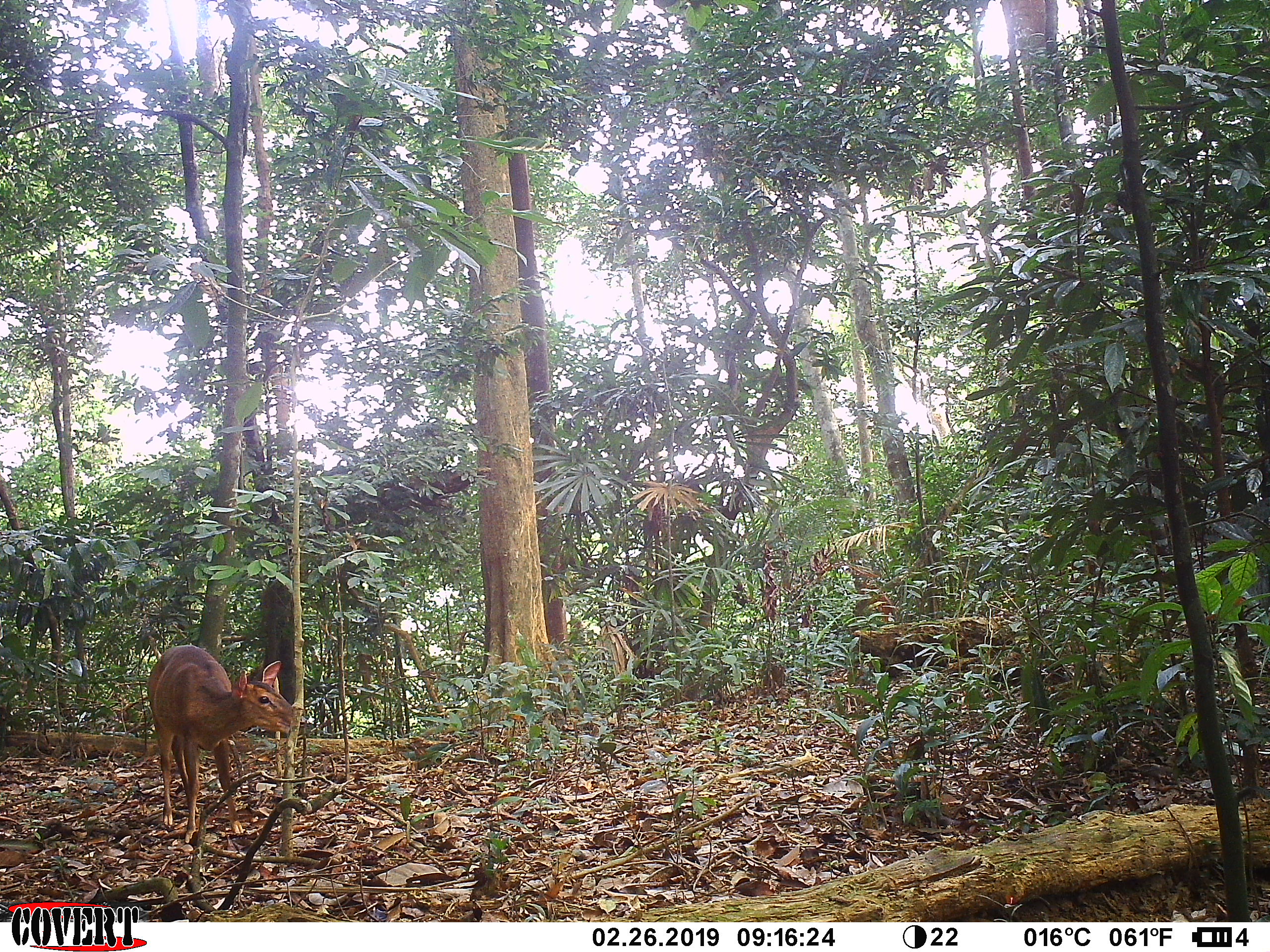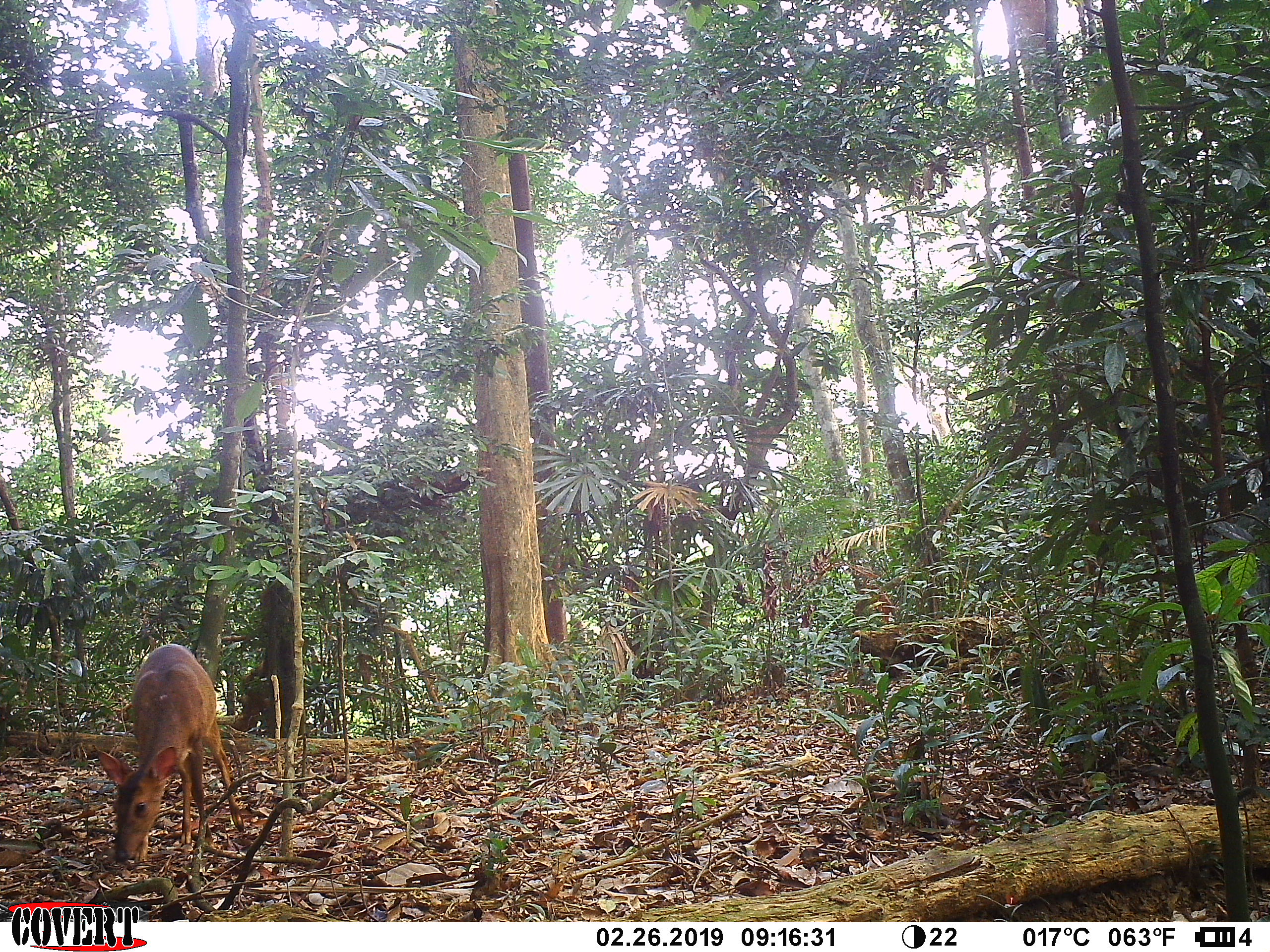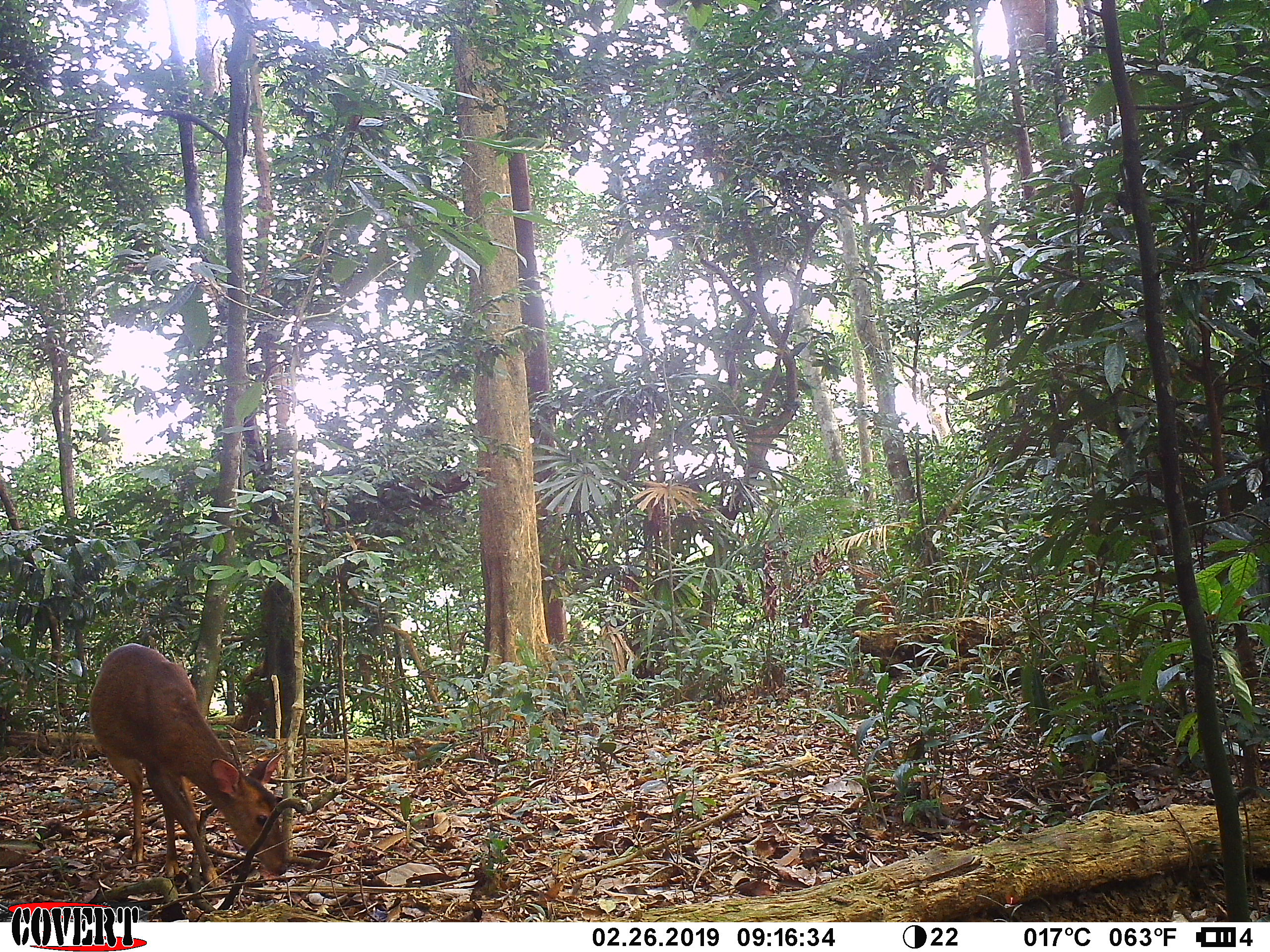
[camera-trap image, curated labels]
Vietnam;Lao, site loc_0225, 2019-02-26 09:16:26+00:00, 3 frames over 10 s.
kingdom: Animalia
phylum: Chordata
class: Mammalia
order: Artiodactyla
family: Cervidae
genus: Muntiacus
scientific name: Muntiacus vuquangensis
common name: large-antlered muntjac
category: large antlered muntjac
Large antlered muntjac (large-antlered muntjac) (Muntiacus vuquangensis). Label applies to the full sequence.